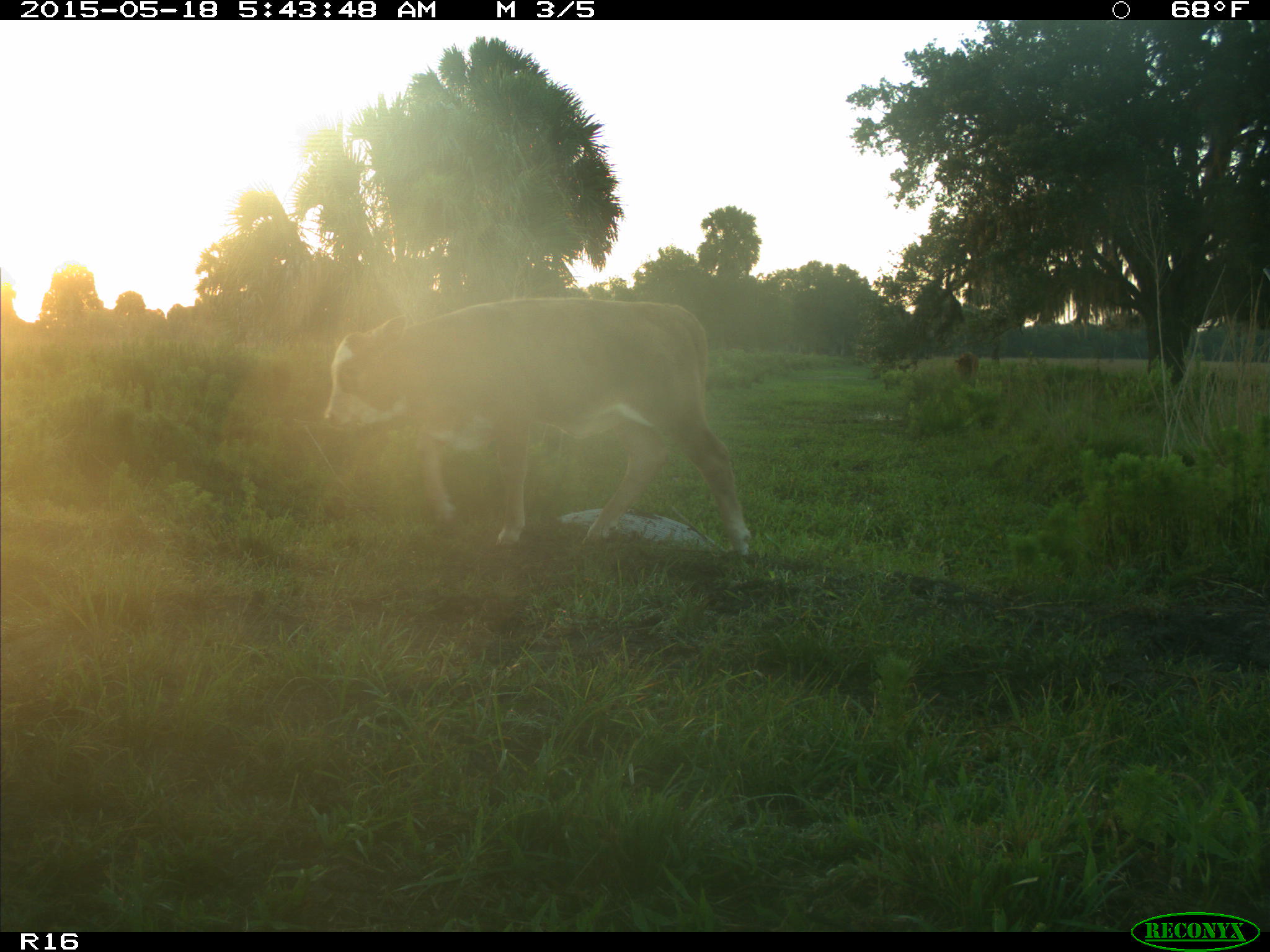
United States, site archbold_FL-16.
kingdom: Animalia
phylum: Chordata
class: Mammalia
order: Artiodactyla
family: Bovidae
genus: Bos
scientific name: Bos taurus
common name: domestic cow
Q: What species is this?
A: Bos taurus (domestic cow).